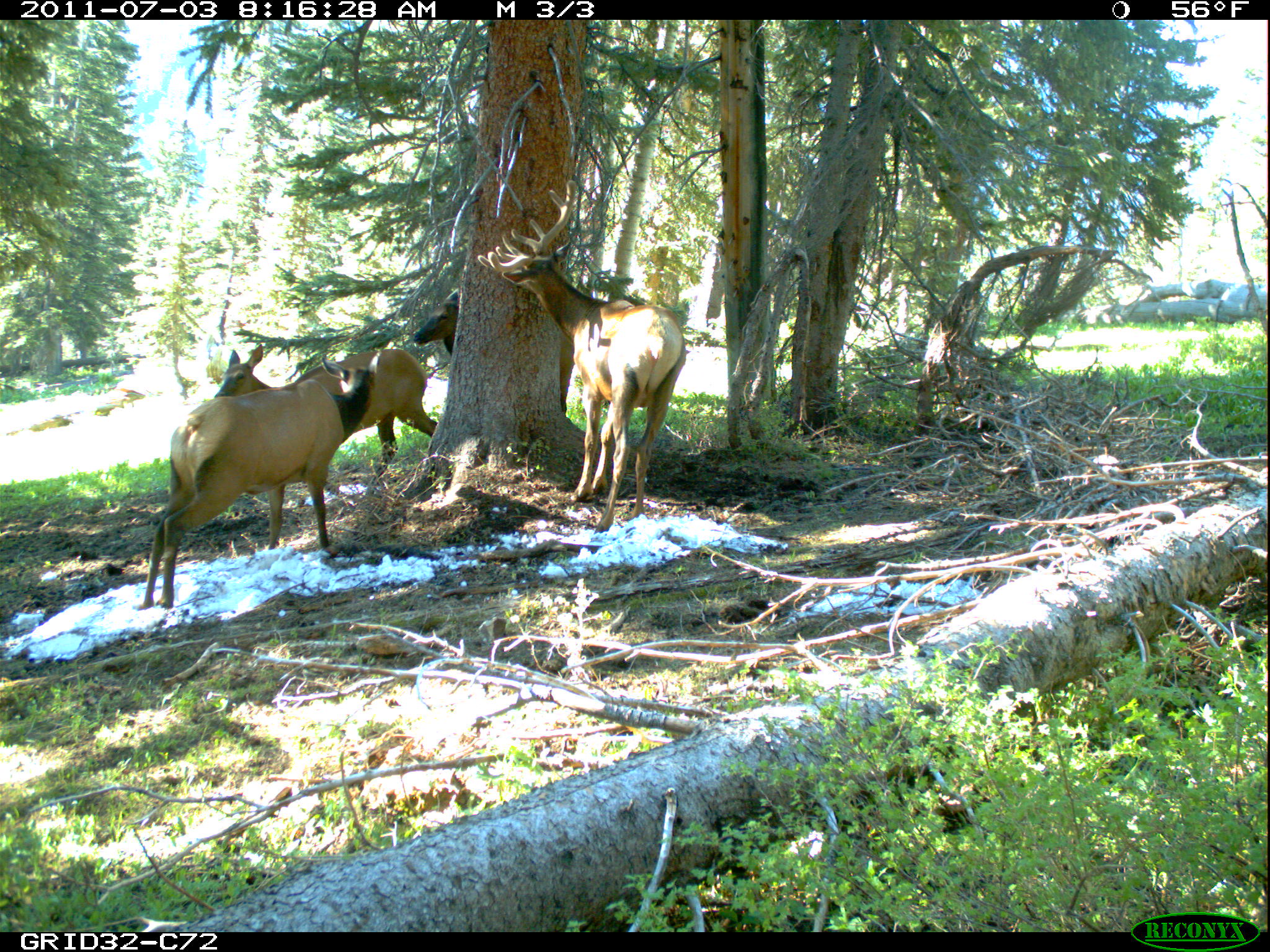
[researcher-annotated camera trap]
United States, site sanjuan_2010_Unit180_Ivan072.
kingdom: Animalia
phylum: Chordata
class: Mammalia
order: Artiodactyla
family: Cervidae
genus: Cervus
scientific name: Cervus elaphus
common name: red deer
Cervus elaphus (red deer).